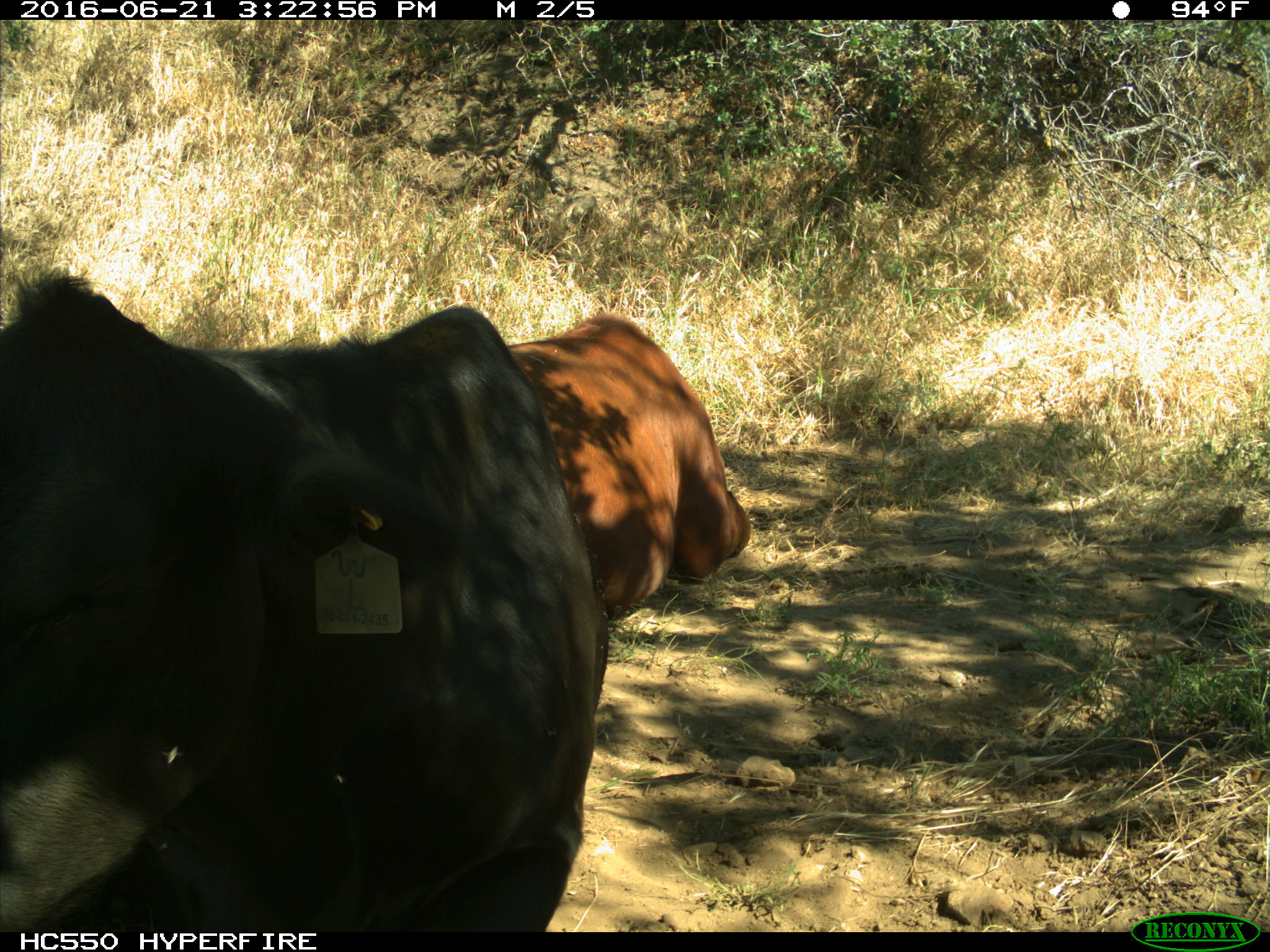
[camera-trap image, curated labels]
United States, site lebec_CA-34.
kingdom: Animalia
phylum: Chordata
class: Mammalia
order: Artiodactyla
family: Bovidae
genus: Bos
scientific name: Bos taurus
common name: domestic cow